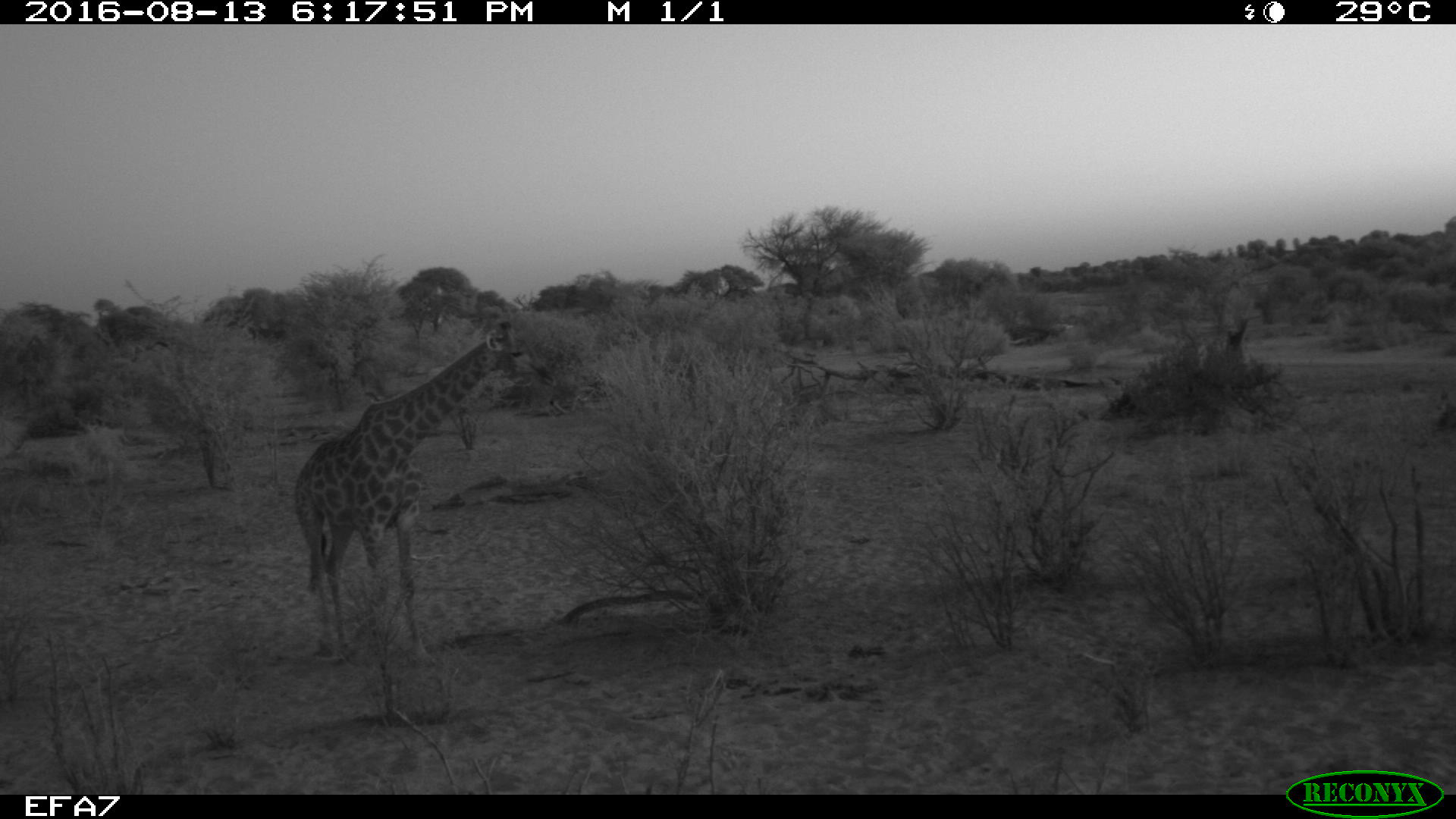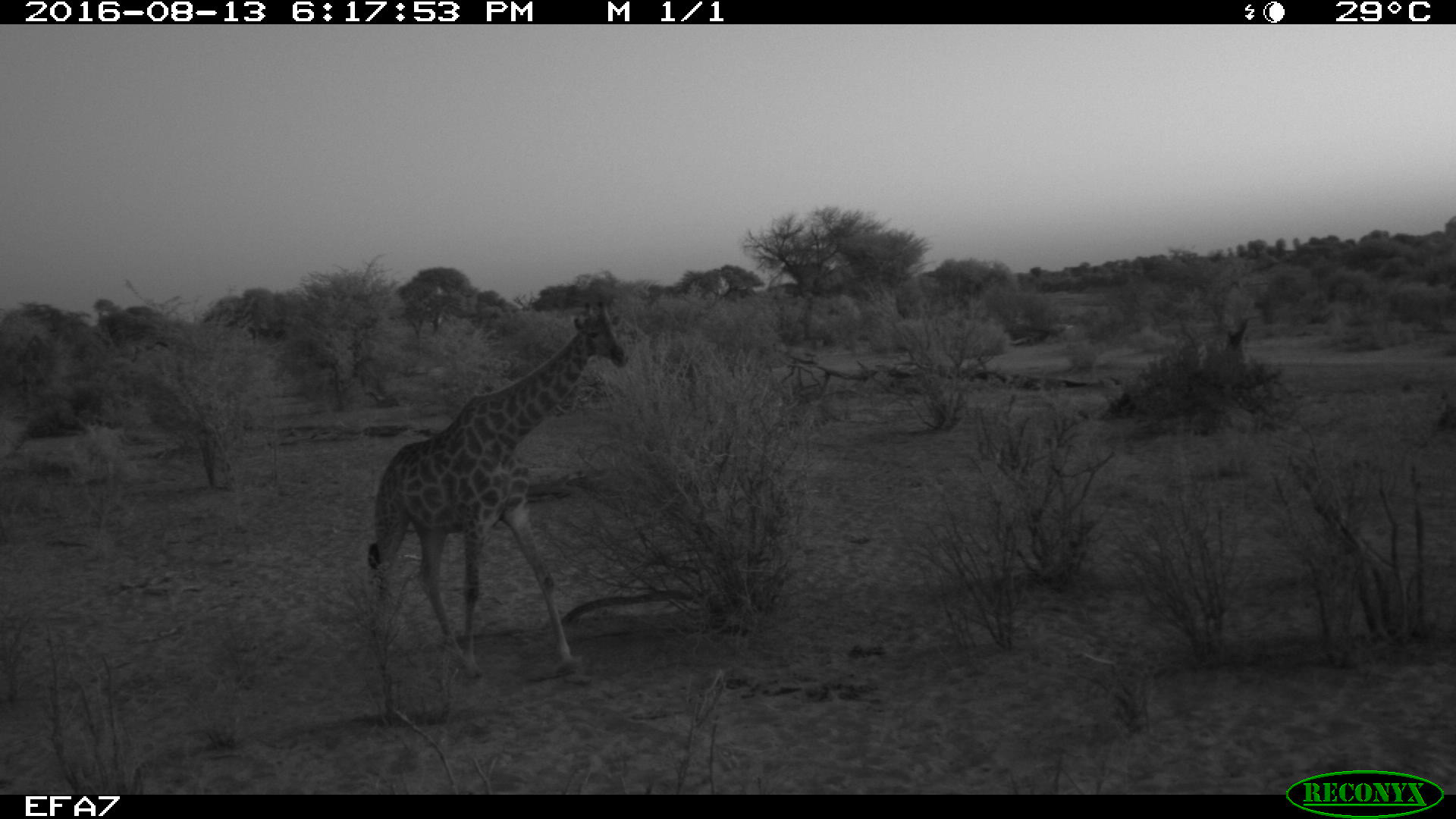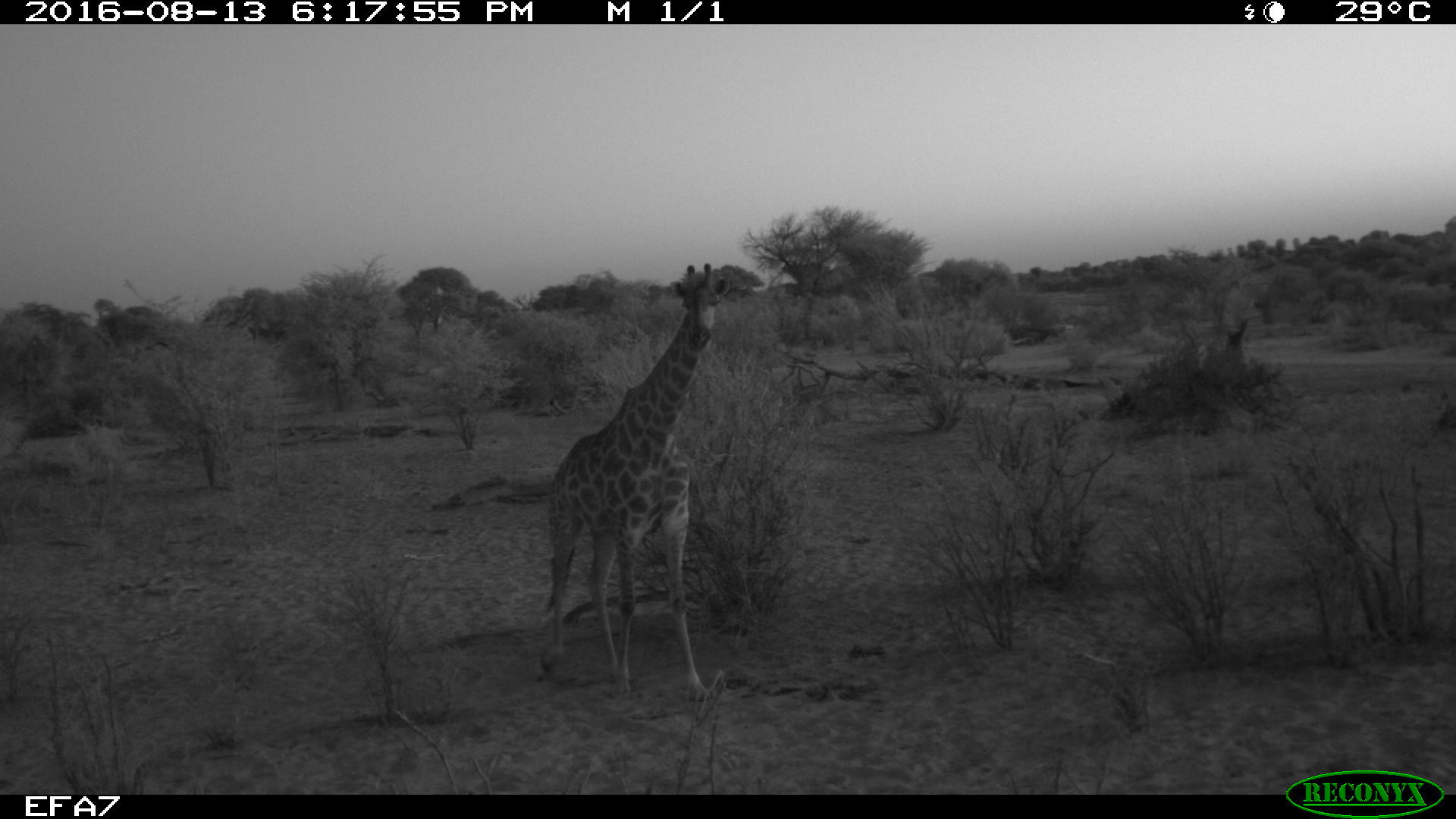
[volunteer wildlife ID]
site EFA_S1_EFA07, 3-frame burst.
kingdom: Animalia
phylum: Chordata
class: Mammalia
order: Artiodactyla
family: Giraffidae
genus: Giraffa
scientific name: Giraffa camelopardalis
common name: giraffe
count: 1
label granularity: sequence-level